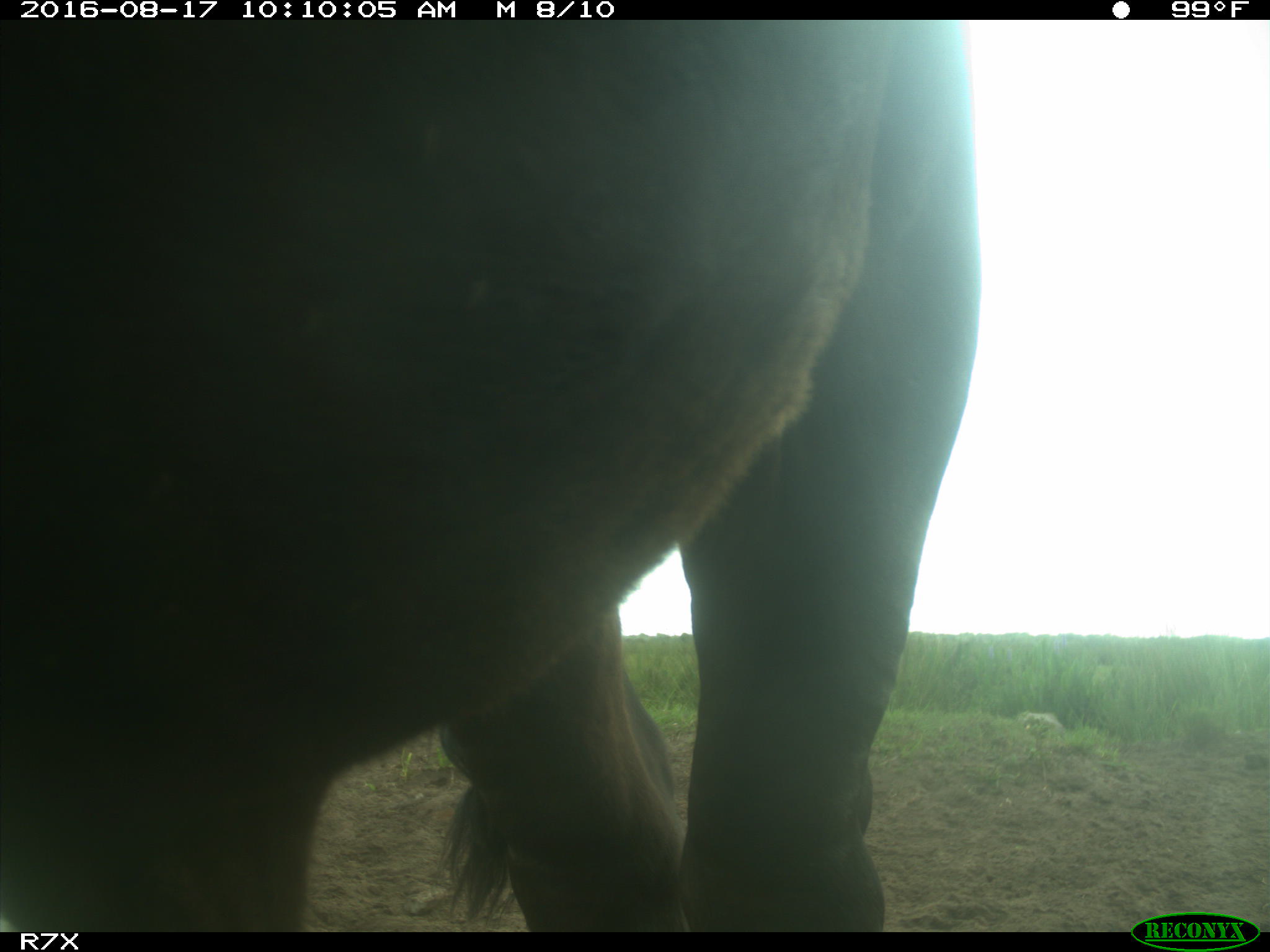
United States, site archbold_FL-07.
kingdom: Animalia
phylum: Chordata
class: Mammalia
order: Artiodactyla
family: Bovidae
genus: Bos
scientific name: Bos taurus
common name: domestic cow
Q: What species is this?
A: Bos taurus (domestic cow).